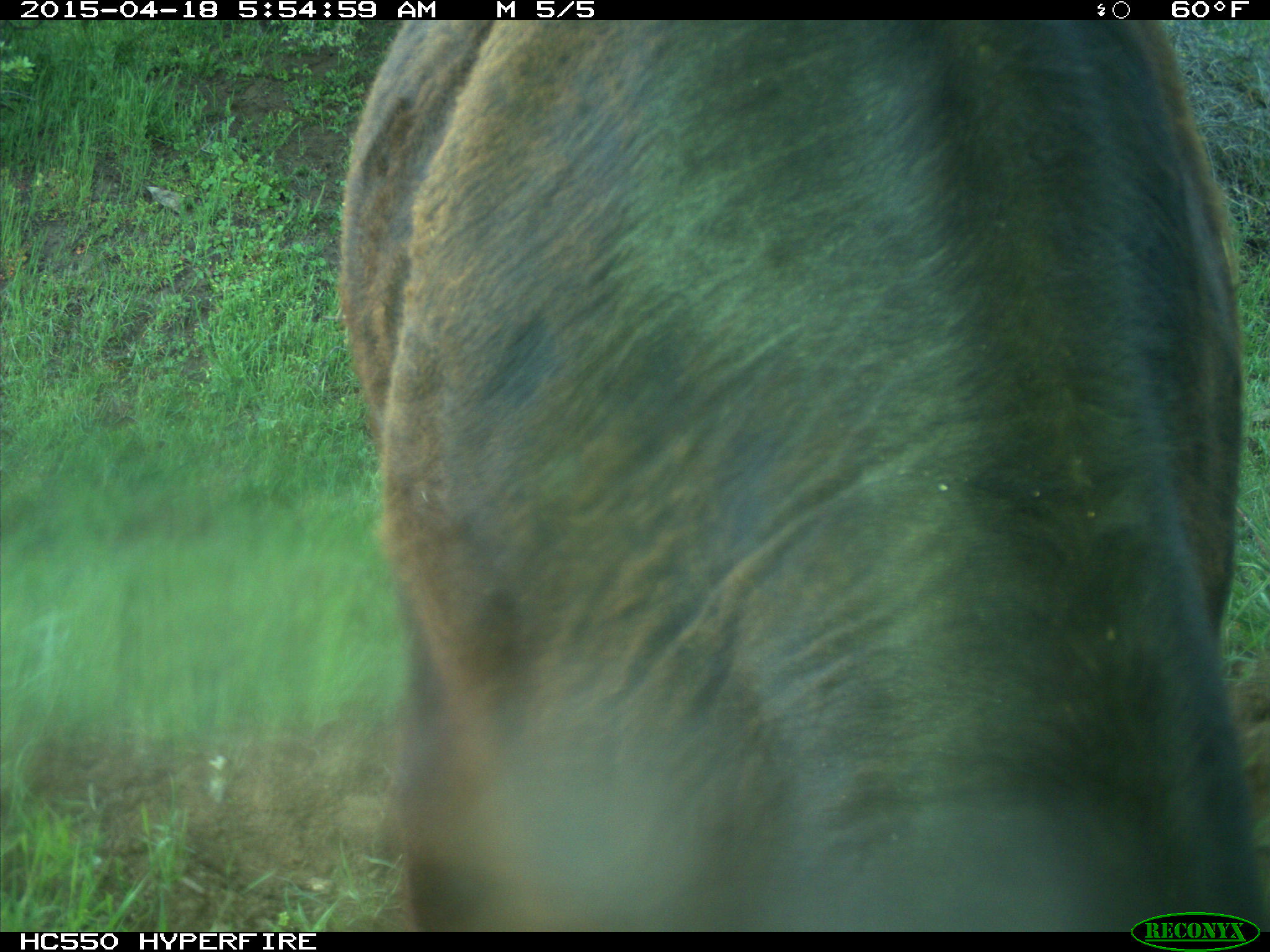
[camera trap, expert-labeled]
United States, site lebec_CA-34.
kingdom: Animalia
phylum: Chordata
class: Mammalia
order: Artiodactyla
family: Bovidae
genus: Bos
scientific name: Bos taurus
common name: domestic cow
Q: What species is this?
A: Bos taurus (domestic cow).